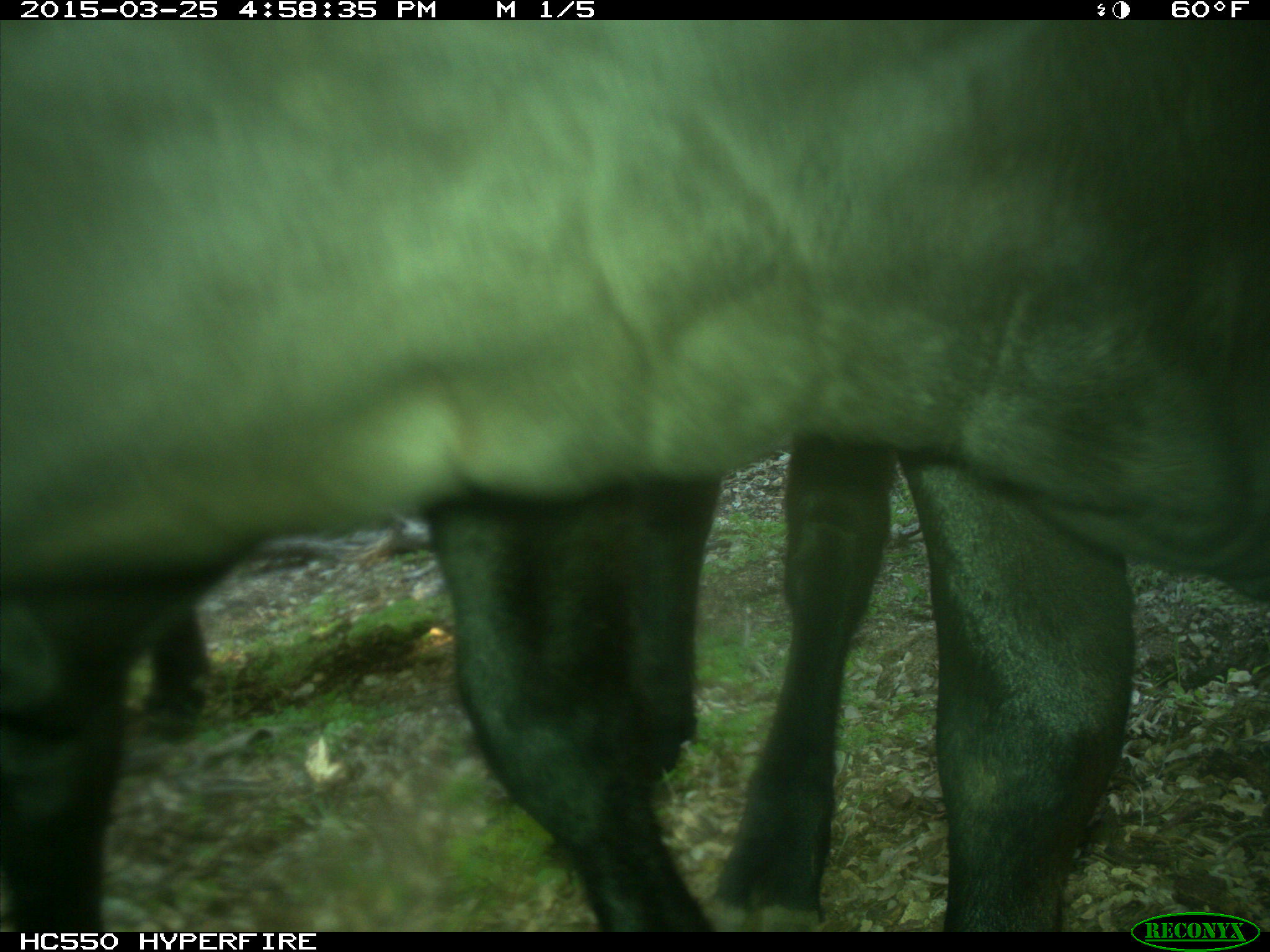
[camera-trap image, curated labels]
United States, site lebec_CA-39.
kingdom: Animalia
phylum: Chordata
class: Mammalia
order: Artiodactyla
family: Bovidae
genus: Bos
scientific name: Bos taurus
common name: domestic cow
Bos taurus (domestic cow).